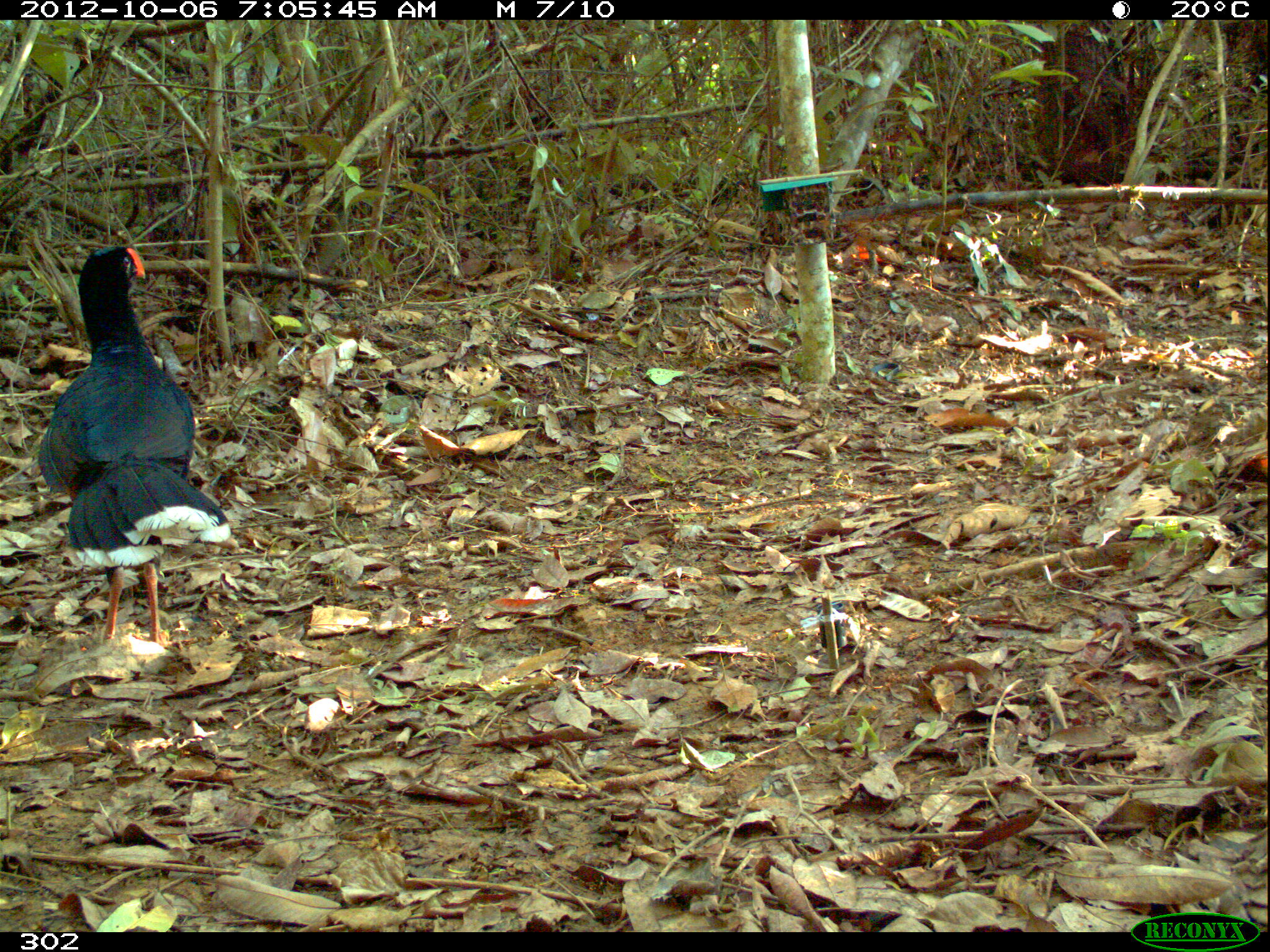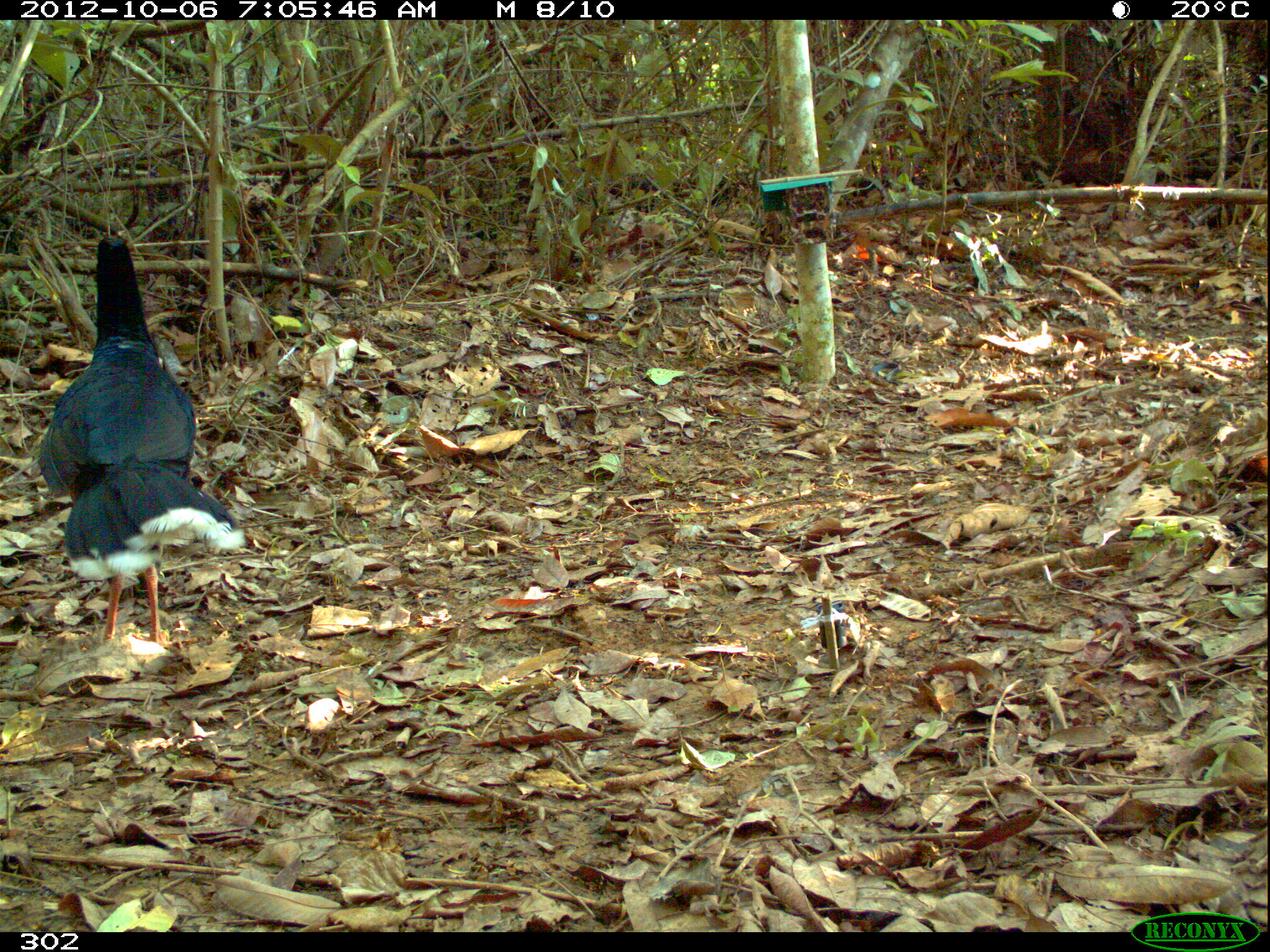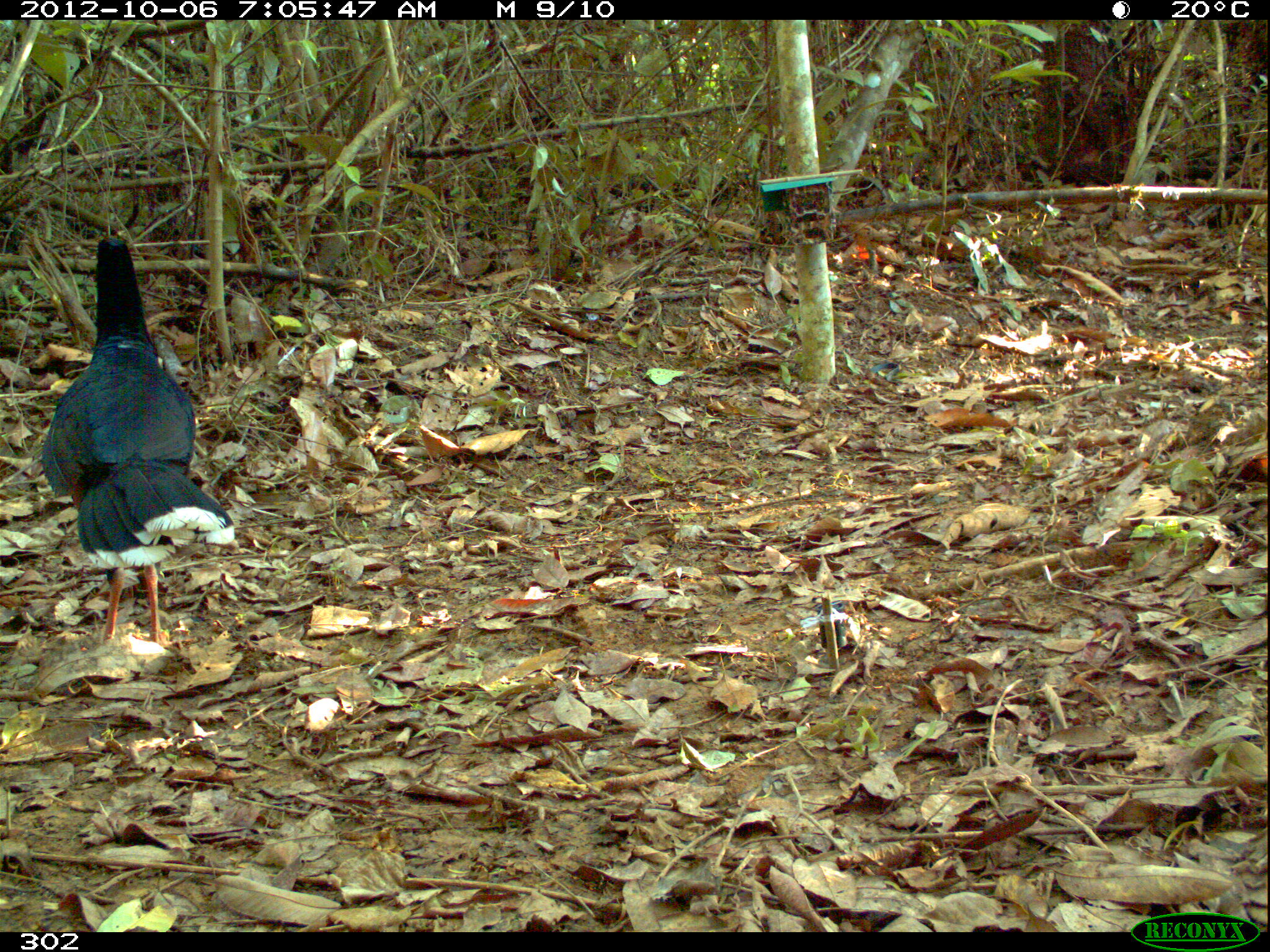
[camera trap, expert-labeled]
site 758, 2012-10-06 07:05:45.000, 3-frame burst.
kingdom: Animalia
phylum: Chordata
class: Aves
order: Galliformes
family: Cracidae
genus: Mitu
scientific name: Mitu tuberosum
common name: razor-billed curassow